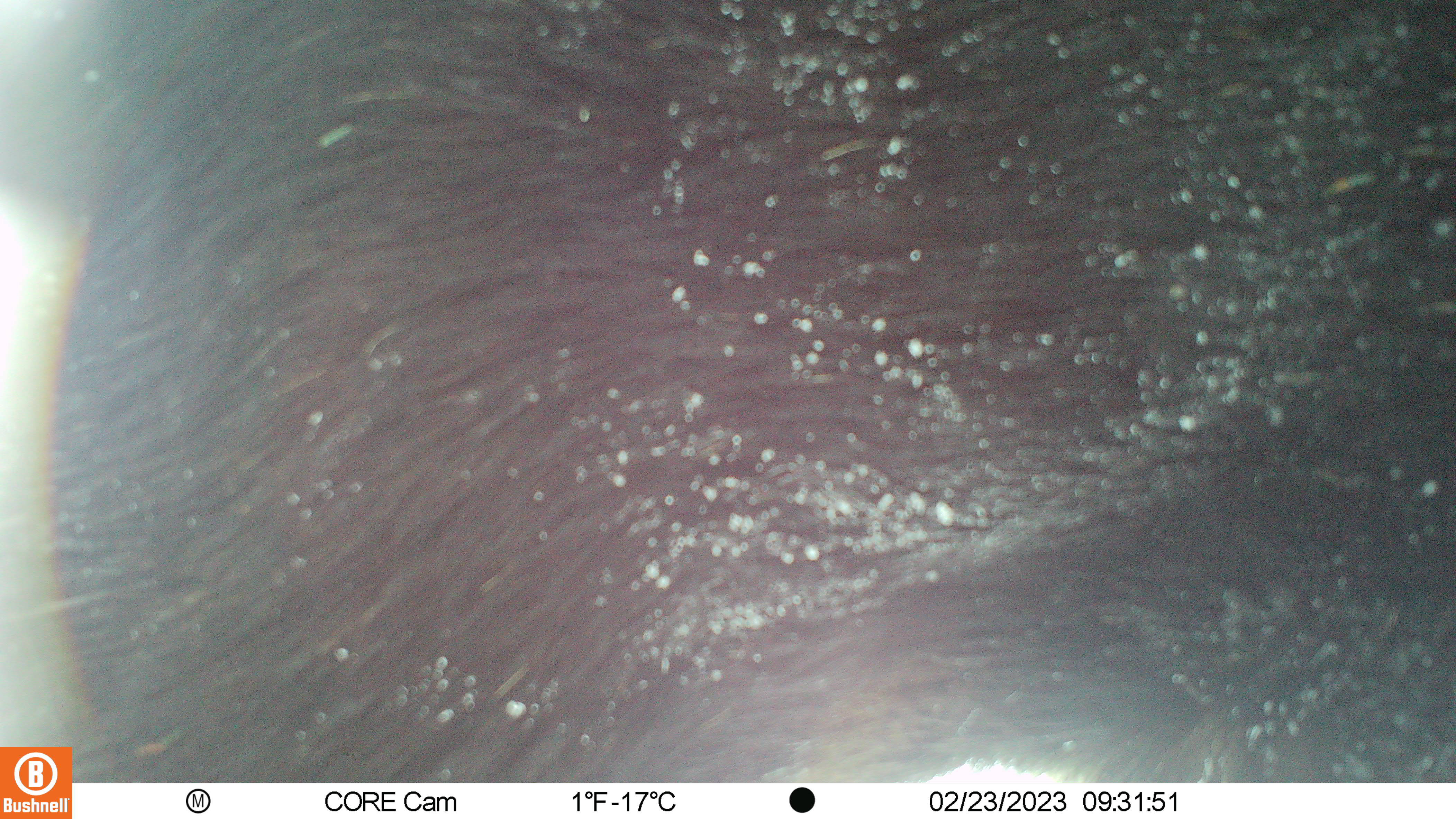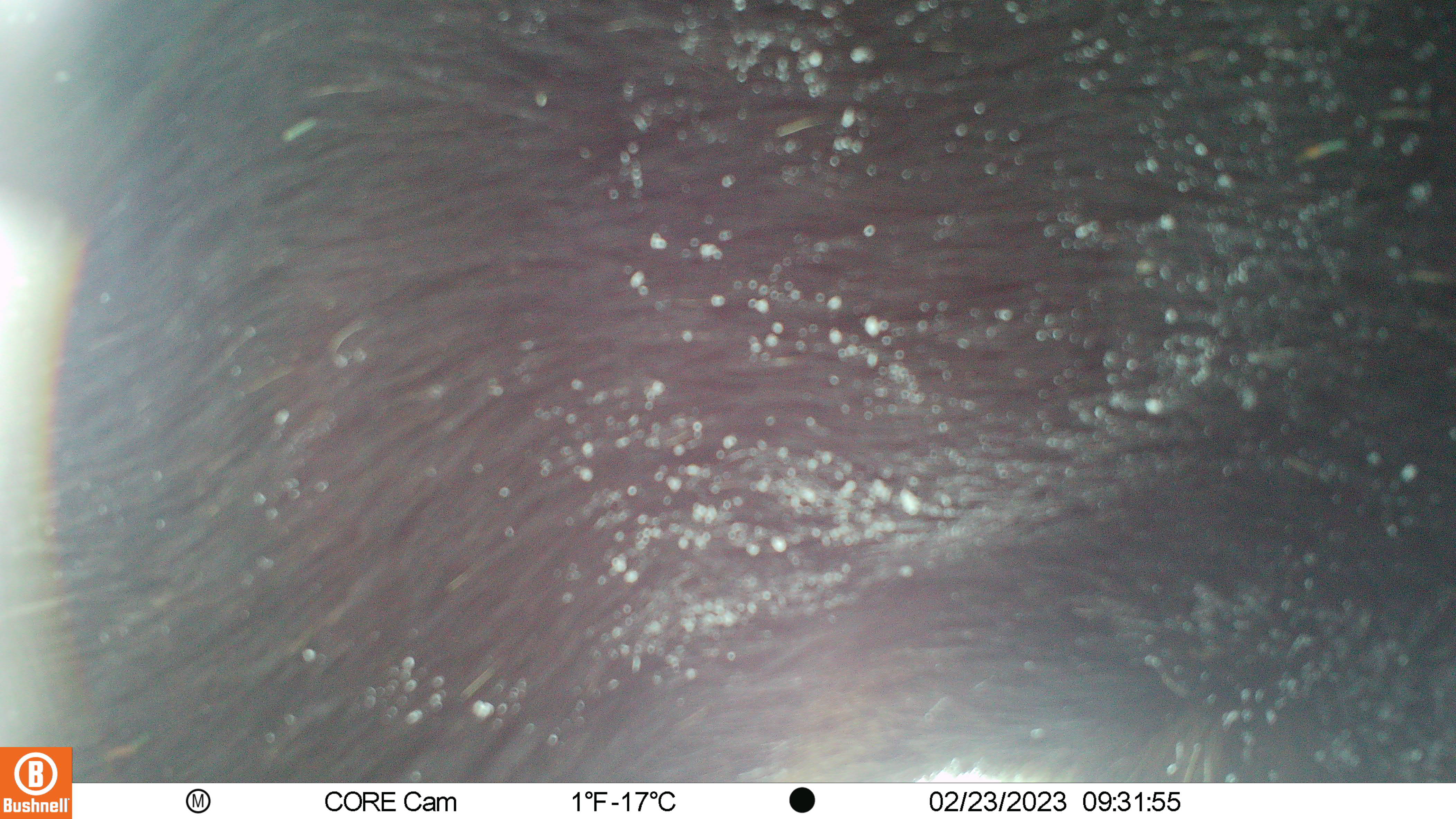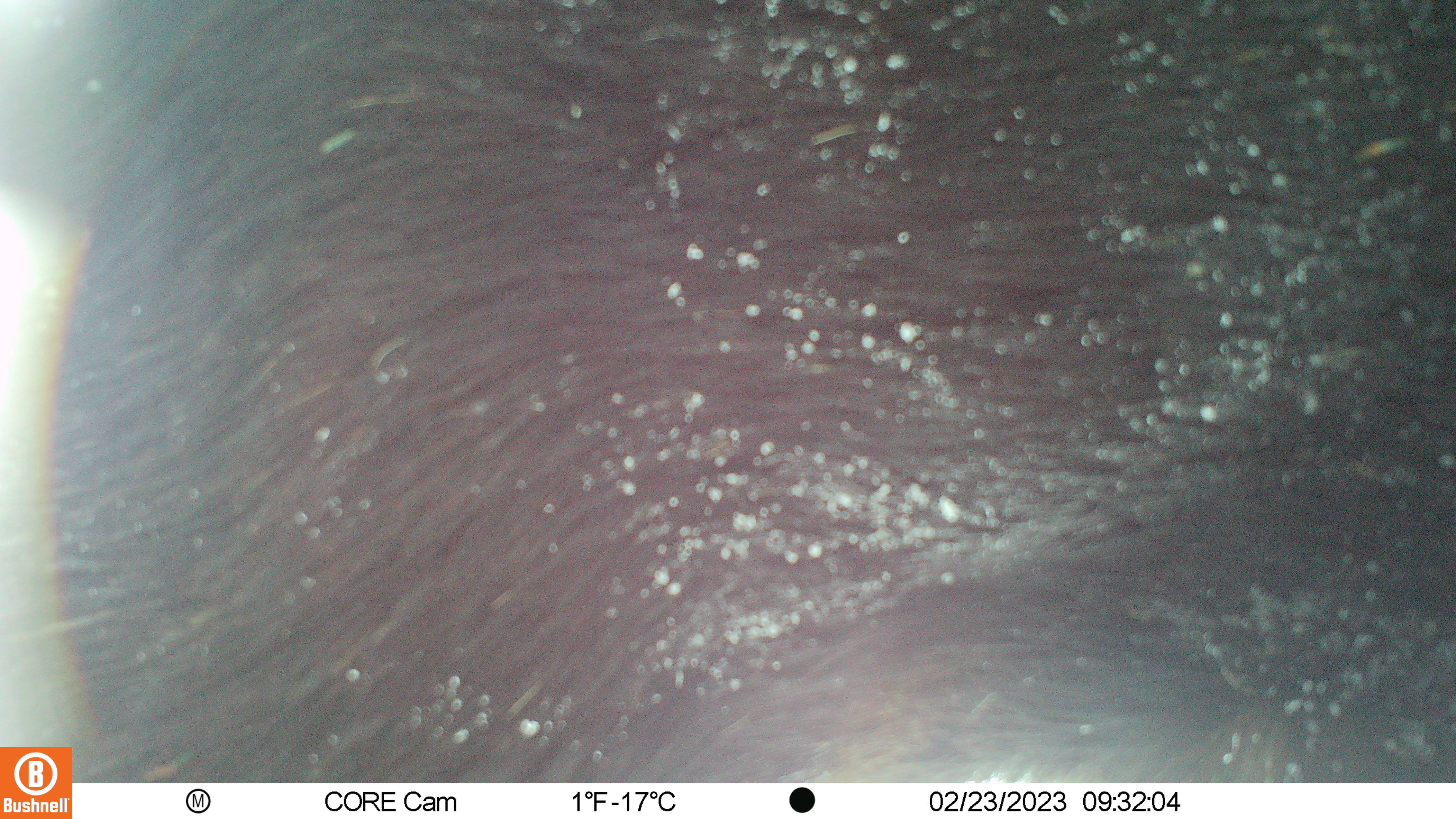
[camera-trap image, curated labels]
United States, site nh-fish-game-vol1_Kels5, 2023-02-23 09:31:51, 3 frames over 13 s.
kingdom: Animalia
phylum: Chordata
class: Mammalia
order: Artiodactyla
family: Cervidae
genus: Alces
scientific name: Alces alces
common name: moose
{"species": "moose (Alces alces)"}